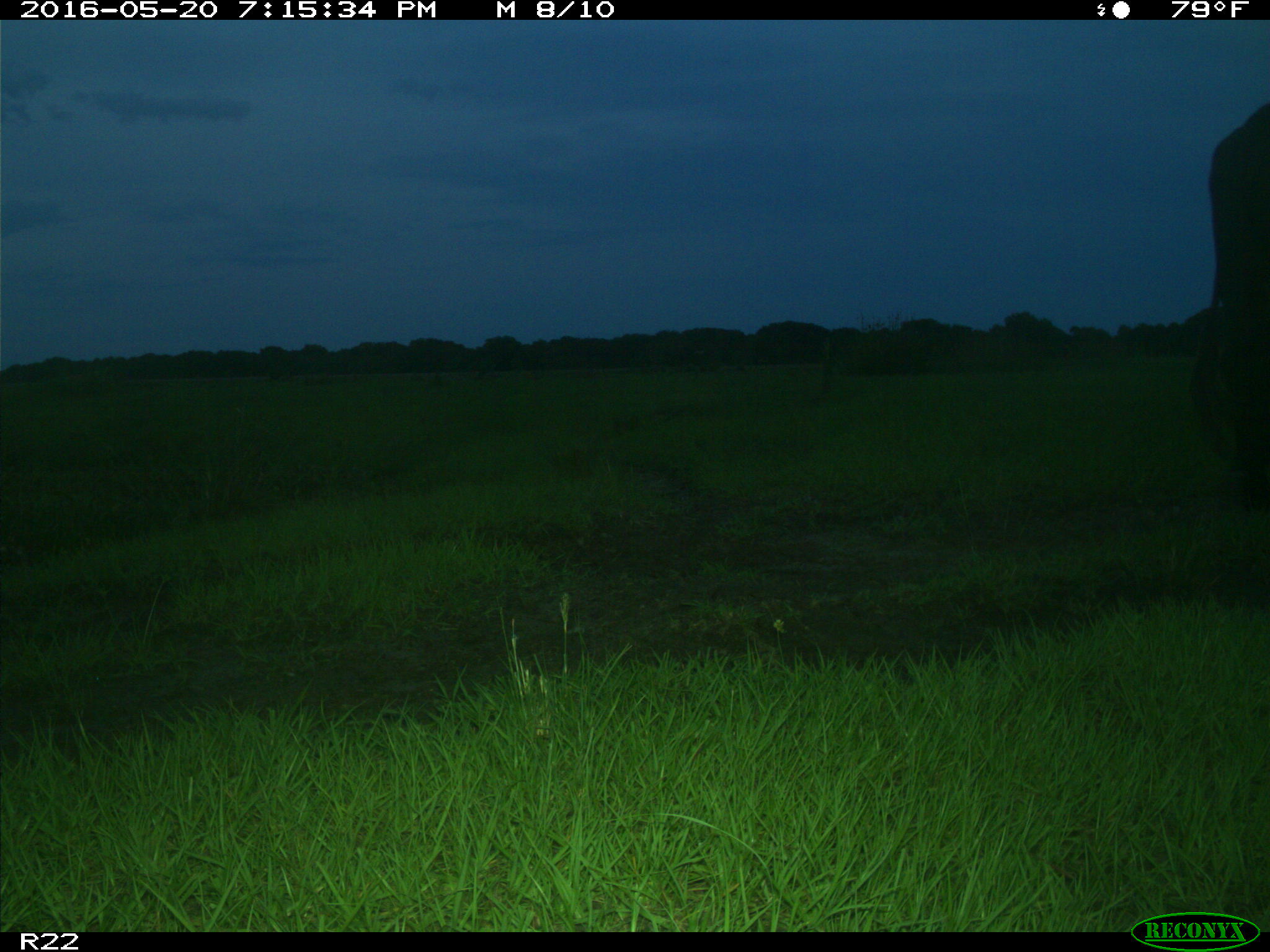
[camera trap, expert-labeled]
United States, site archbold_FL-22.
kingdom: Animalia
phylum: Chordata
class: Mammalia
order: Artiodactyla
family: Bovidae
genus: Bos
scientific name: Bos taurus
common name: domestic cow